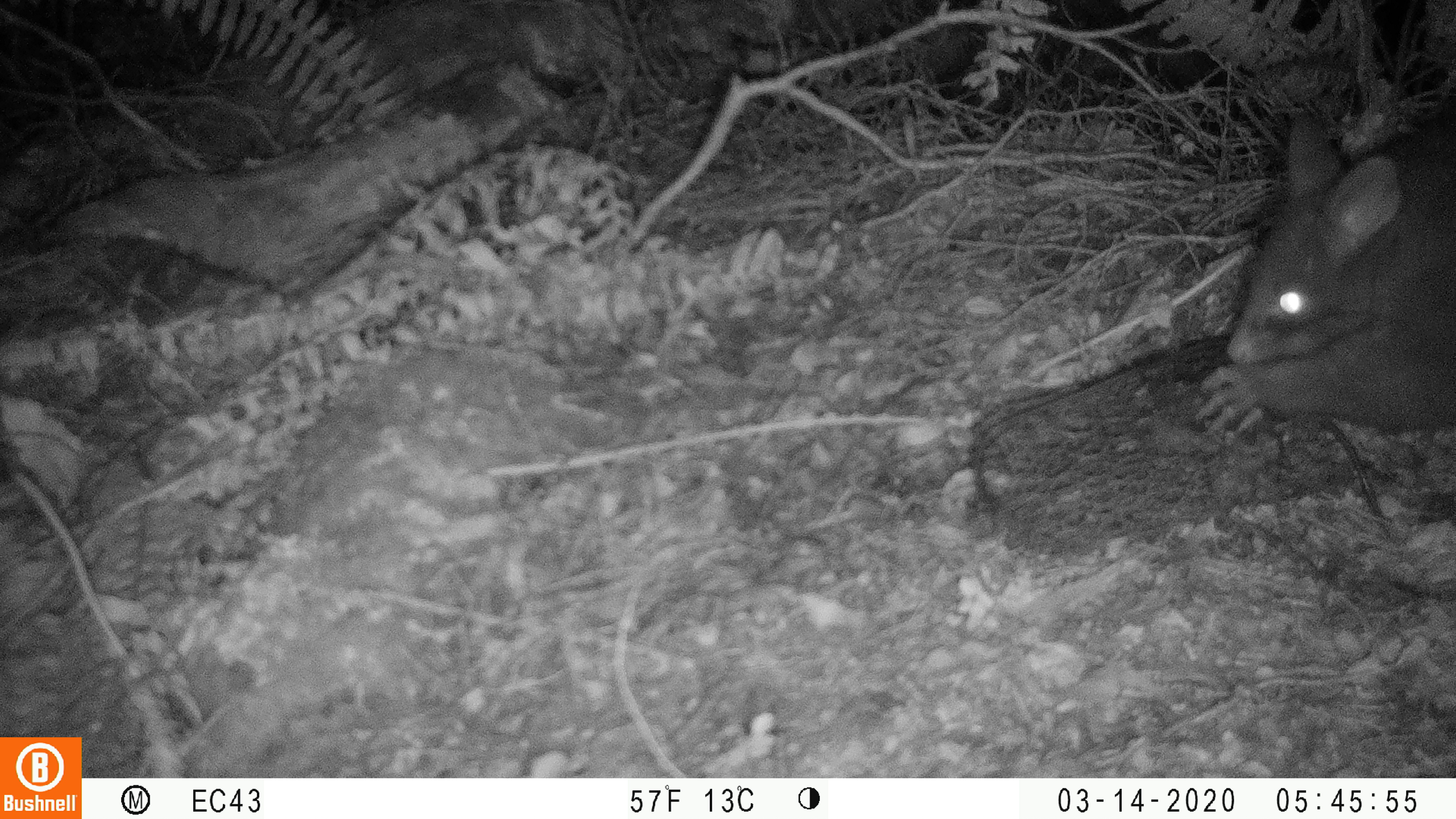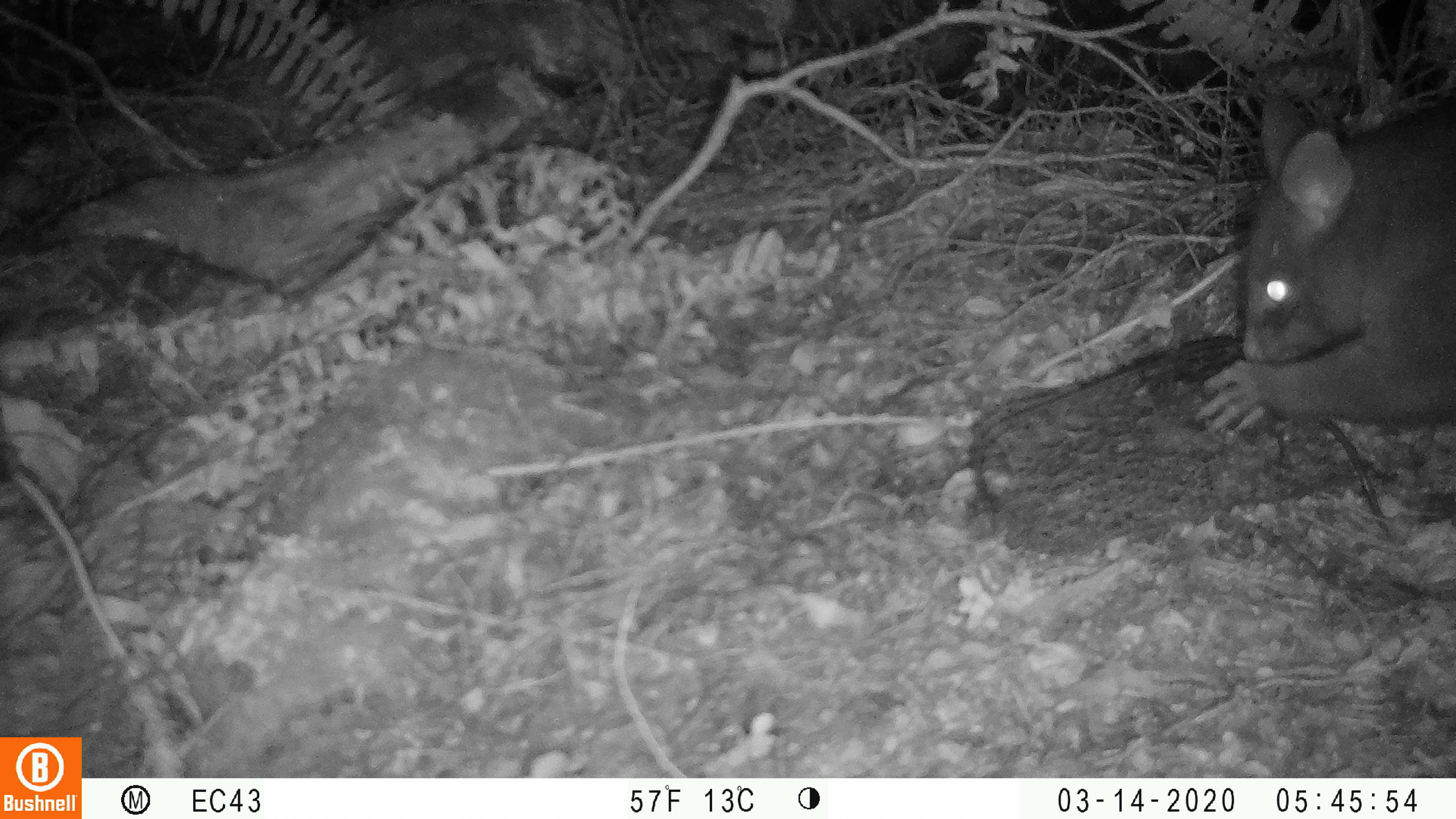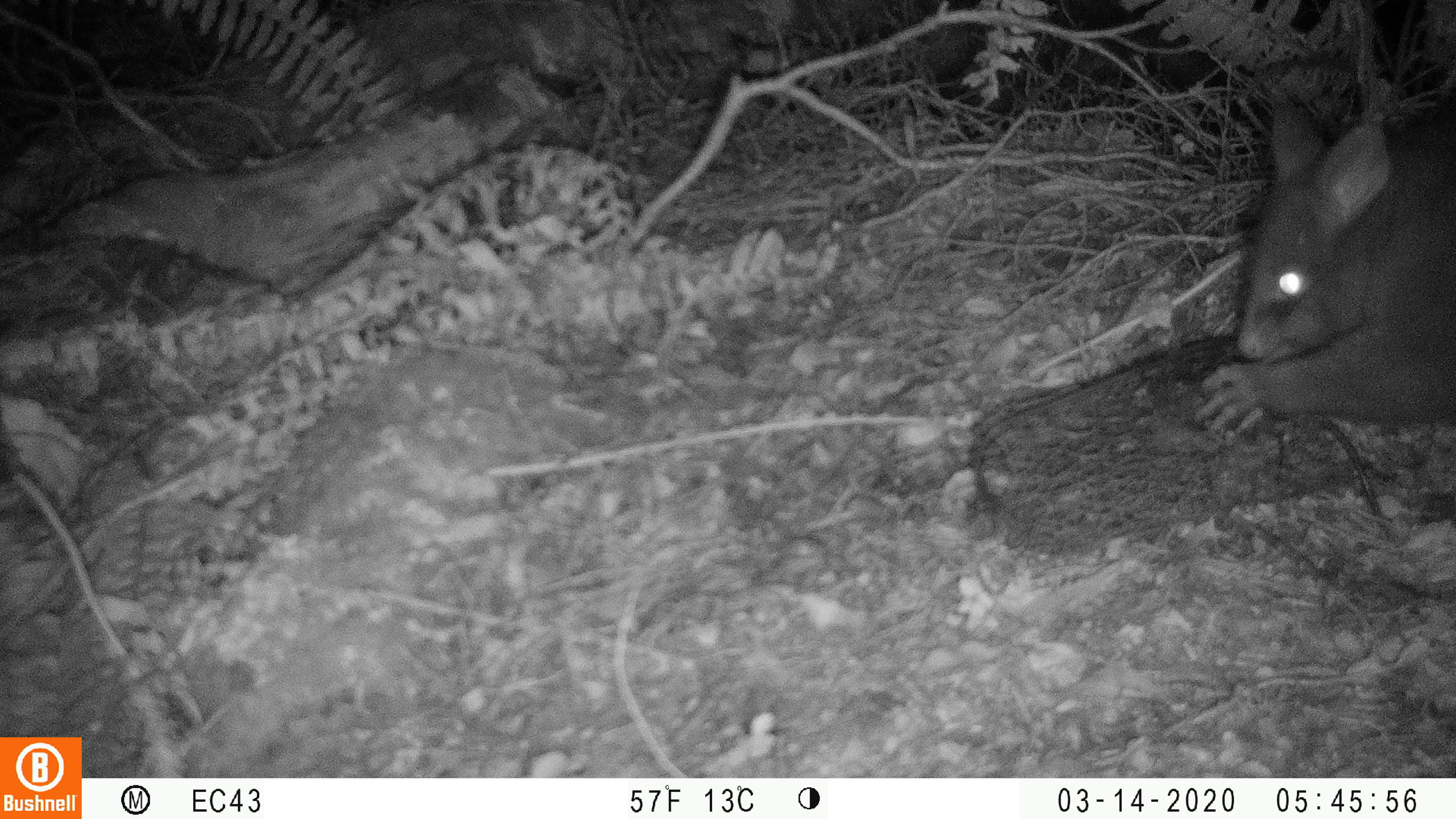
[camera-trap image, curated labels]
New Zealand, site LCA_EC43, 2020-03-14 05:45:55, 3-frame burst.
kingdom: Animalia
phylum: Chordata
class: Mammalia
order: Diprotodontia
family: Phalangeridae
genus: Trichosurus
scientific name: Trichosurus vulpecula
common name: common brushtail possum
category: possum